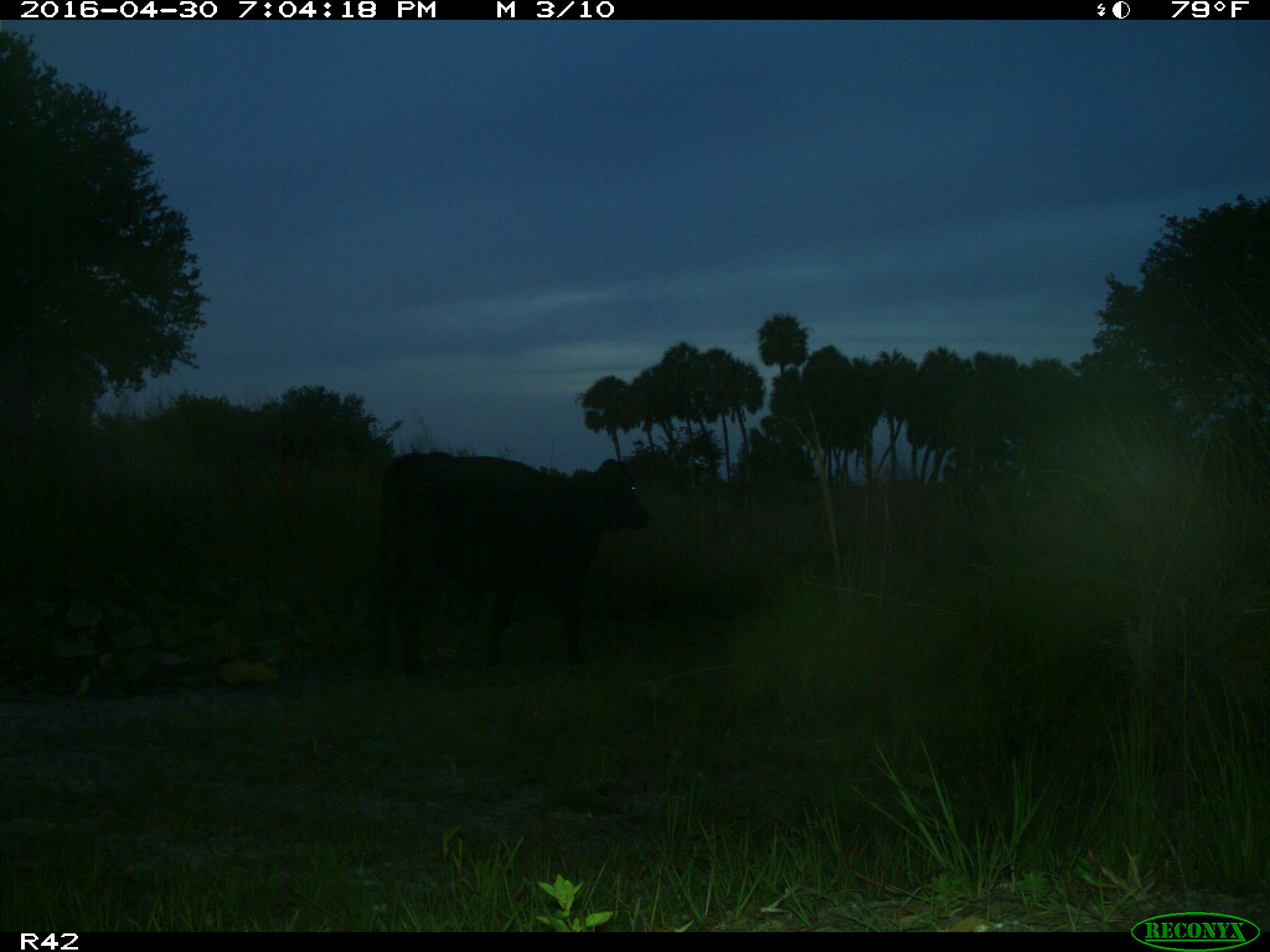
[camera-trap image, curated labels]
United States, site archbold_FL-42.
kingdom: Animalia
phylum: Chordata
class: Mammalia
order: Artiodactyla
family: Bovidae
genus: Bos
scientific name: Bos taurus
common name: domestic cow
Bos taurus (domestic cow).